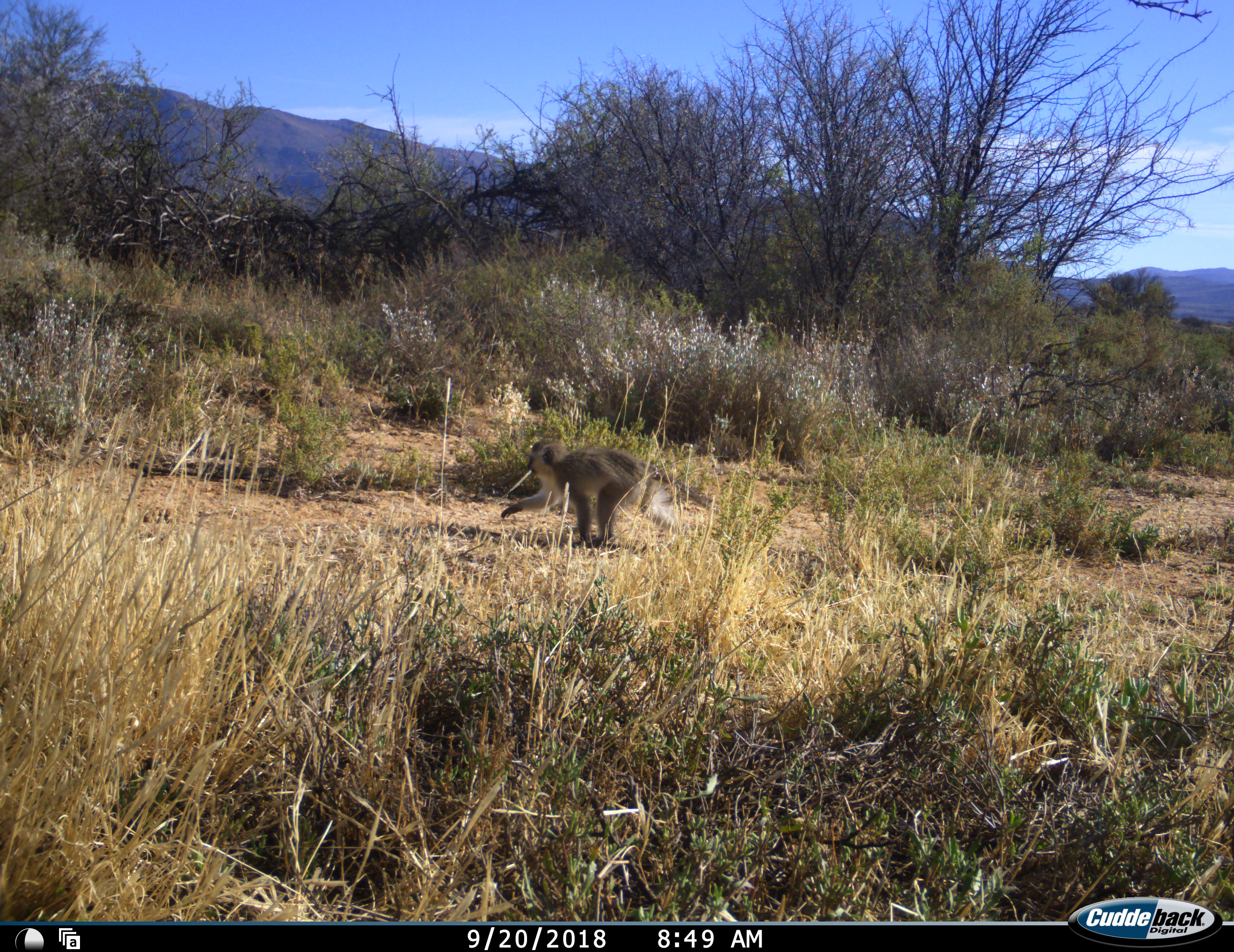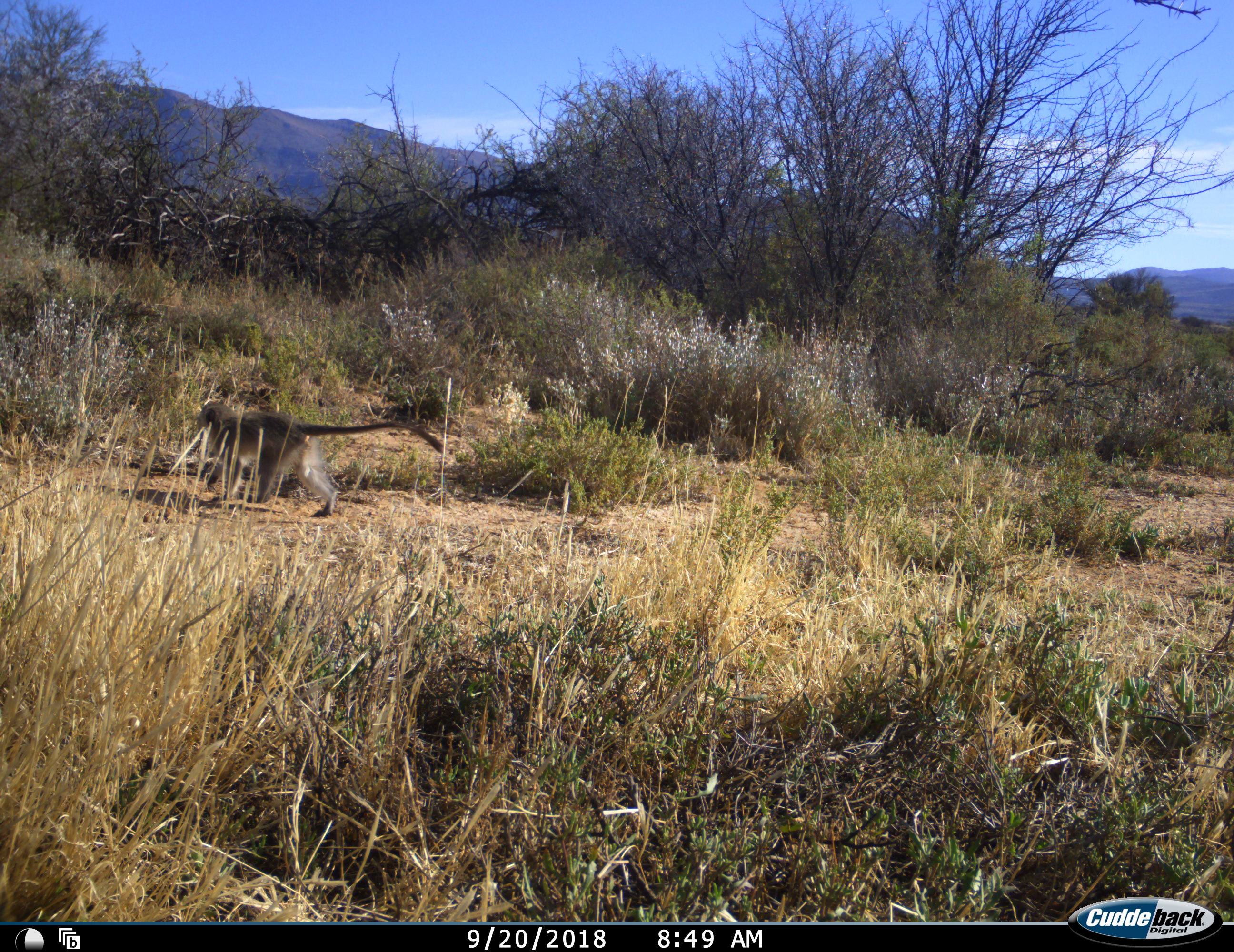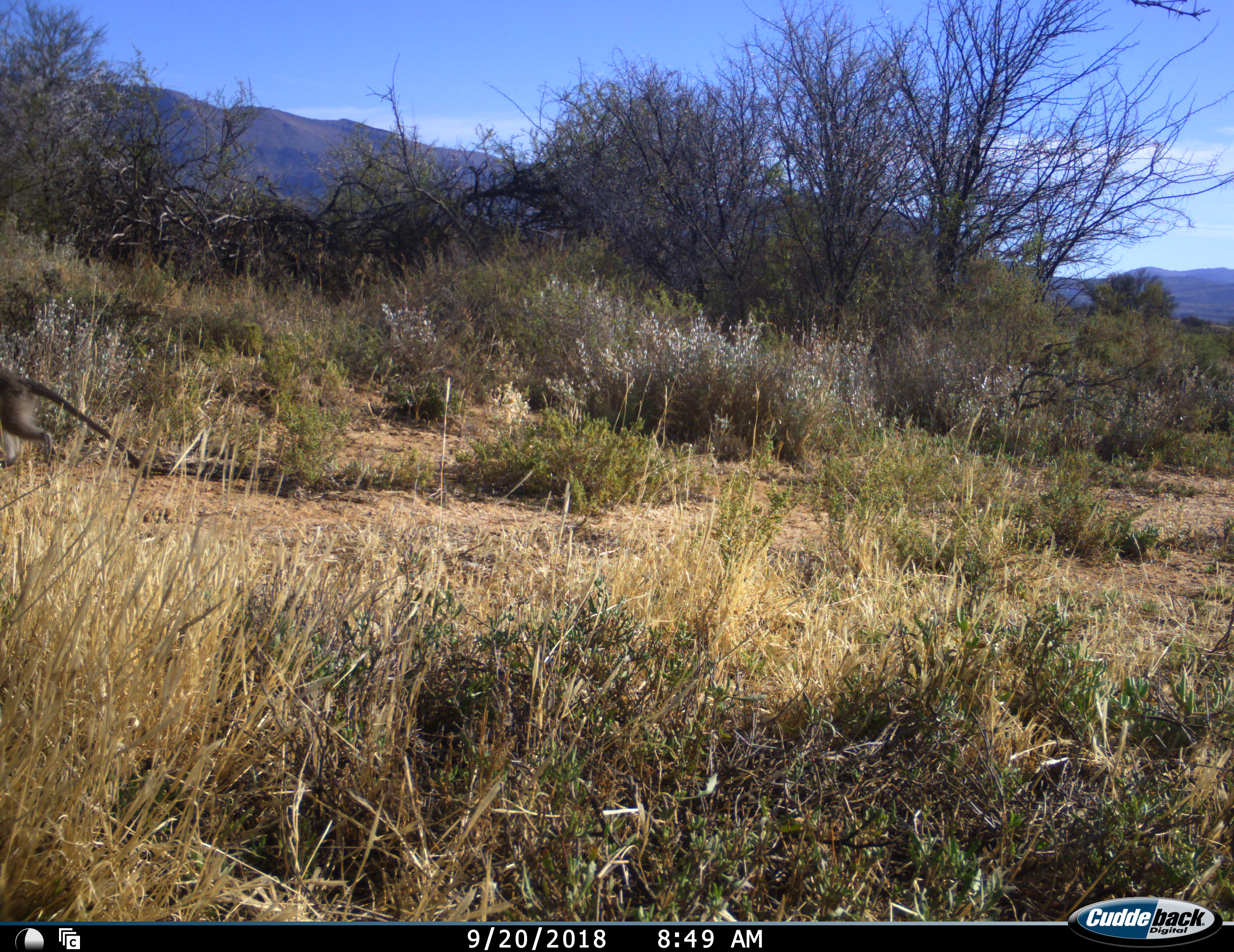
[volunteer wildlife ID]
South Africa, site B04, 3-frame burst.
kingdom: Animalia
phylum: Chordata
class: Mammalia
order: Primates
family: Cercopithecidae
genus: Chlorocebus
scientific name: Chlorocebus pygerythrus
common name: vervet monkey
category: monkeyvervet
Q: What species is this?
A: Monkeyvervet (vervet monkey) (Chlorocebus pygerythrus).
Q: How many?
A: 1.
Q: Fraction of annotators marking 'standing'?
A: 0%.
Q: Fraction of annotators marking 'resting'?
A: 0%.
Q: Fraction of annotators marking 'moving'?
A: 100%.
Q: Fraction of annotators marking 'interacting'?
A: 0%.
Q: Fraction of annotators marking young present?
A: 0%.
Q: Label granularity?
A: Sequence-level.